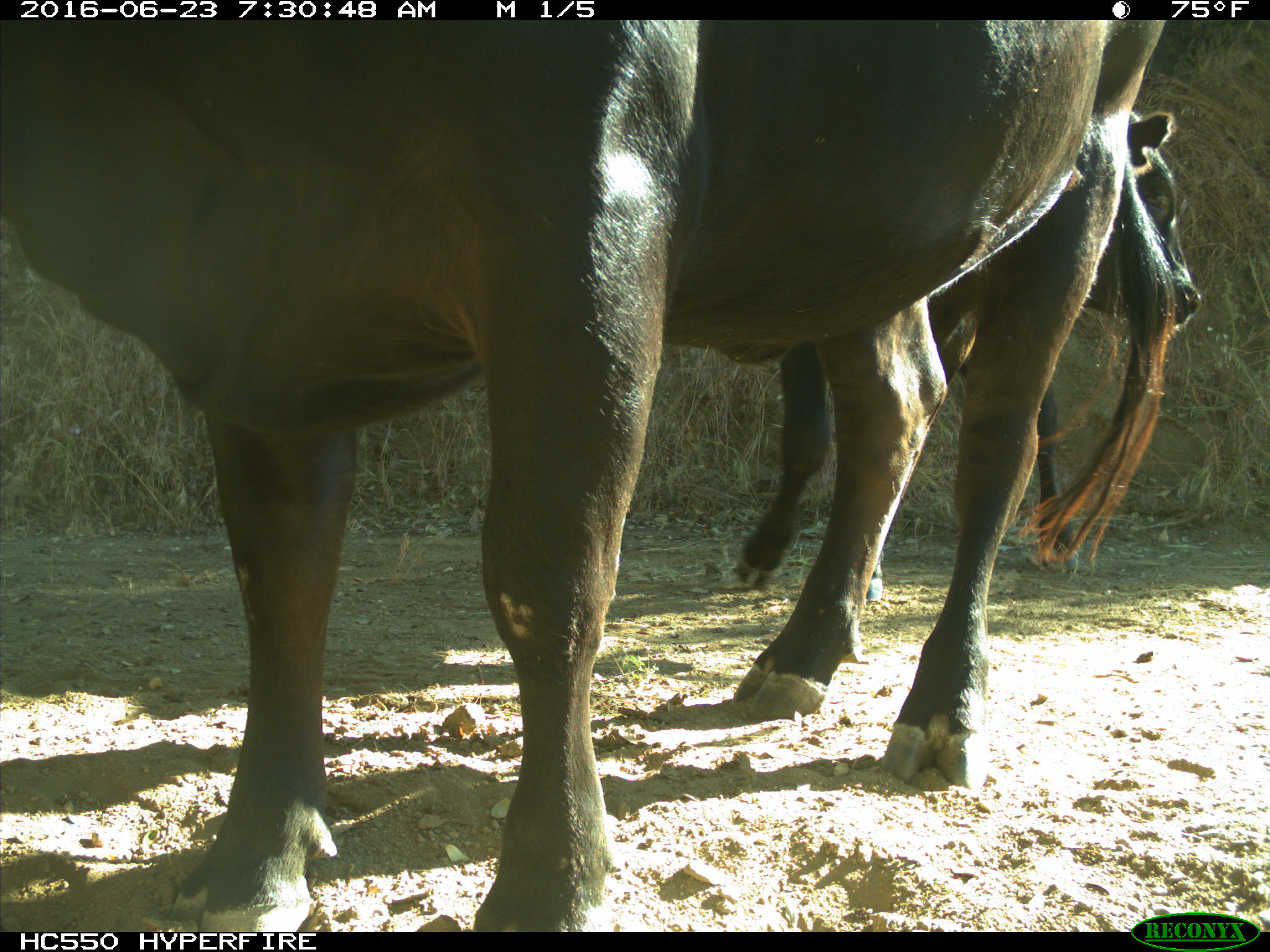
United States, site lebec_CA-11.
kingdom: Animalia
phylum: Chordata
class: Mammalia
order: Artiodactyla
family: Bovidae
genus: Bos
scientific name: Bos taurus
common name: domestic cow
Bos taurus (domestic cow).